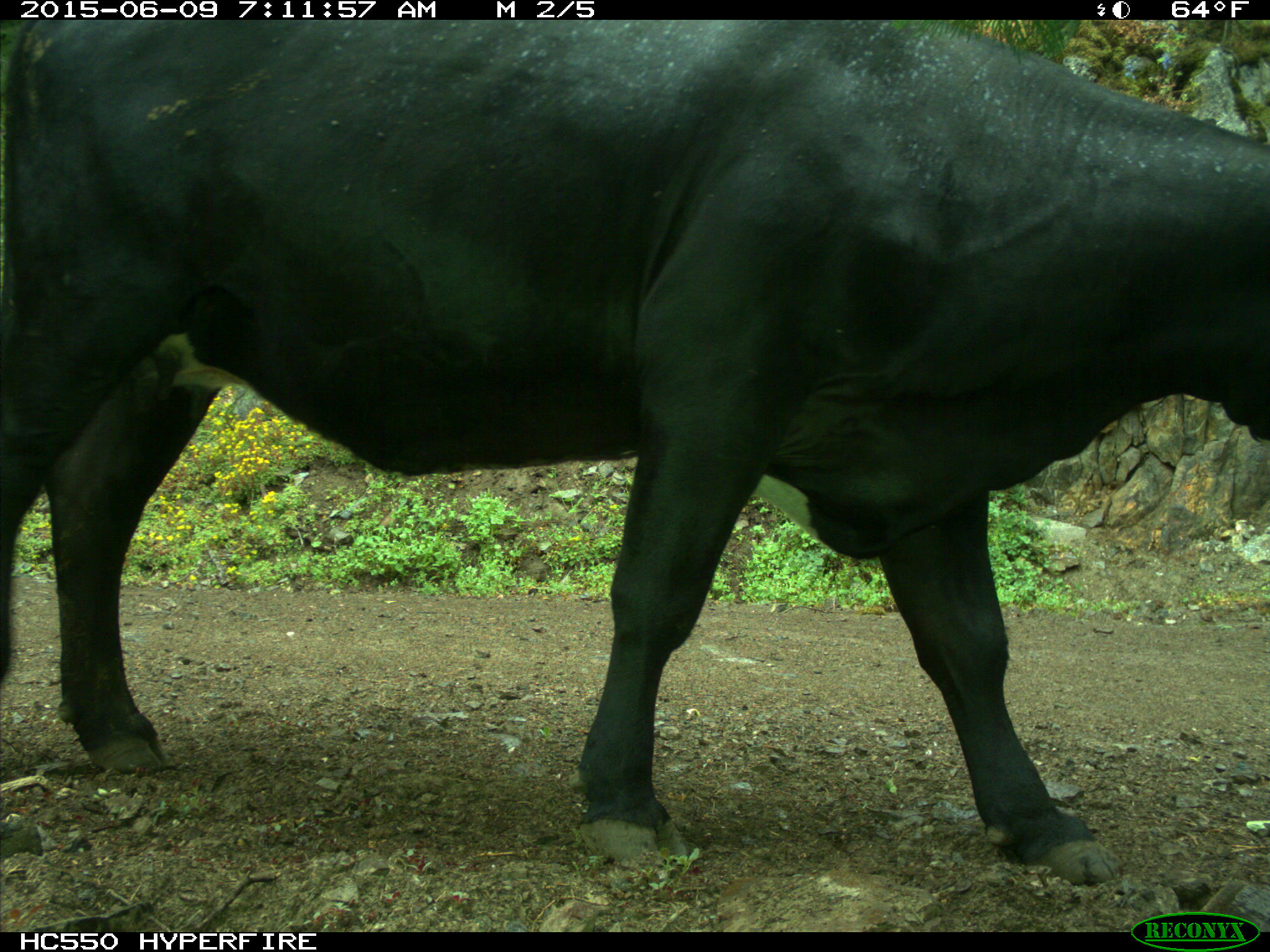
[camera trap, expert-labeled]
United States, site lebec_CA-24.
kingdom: Animalia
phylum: Chordata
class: Mammalia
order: Artiodactyla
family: Bovidae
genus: Bos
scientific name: Bos taurus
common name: domestic cow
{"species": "Bos taurus (domestic cow)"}